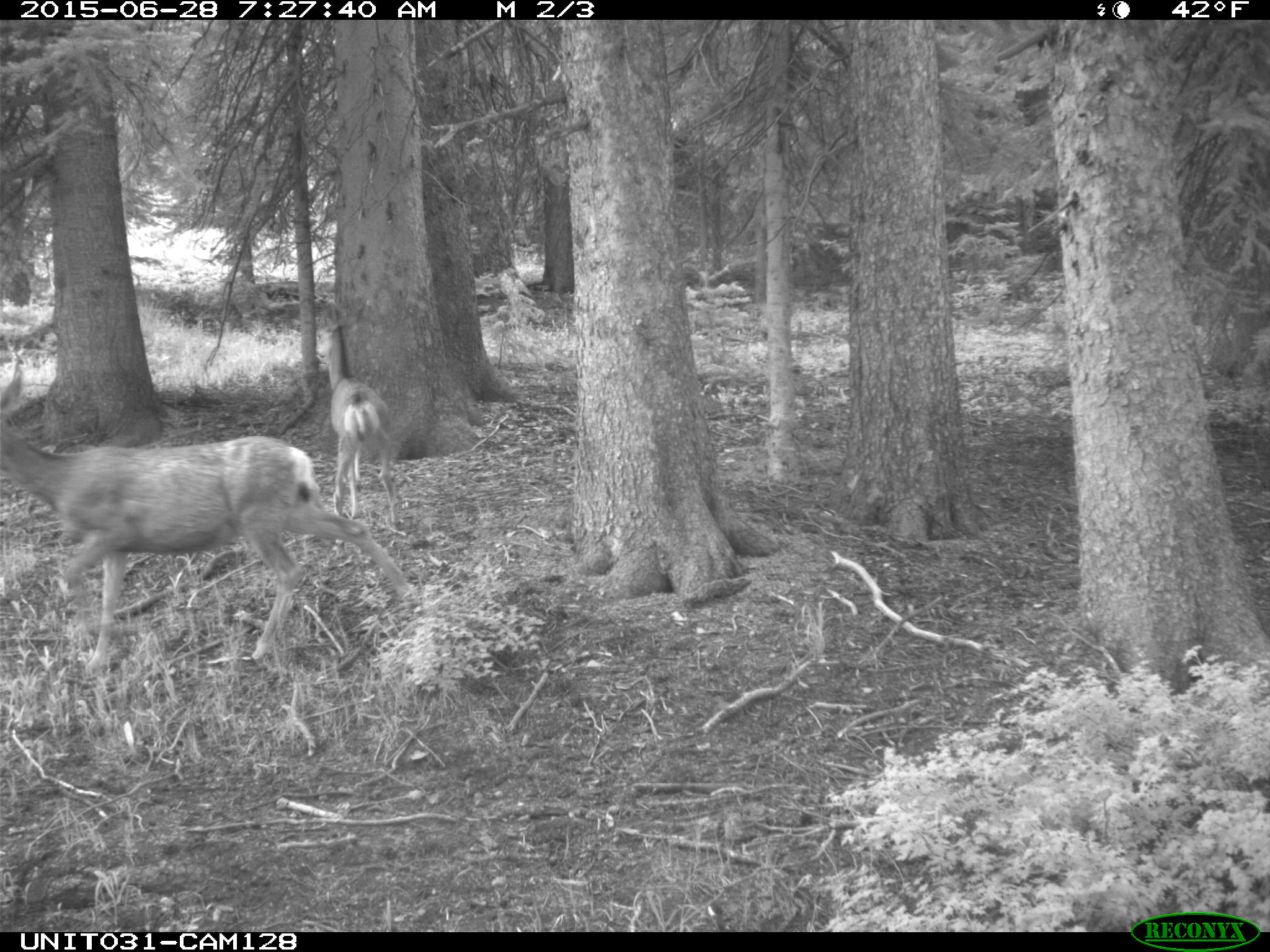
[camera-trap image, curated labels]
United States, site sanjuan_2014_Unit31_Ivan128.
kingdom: Animalia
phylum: Chordata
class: Mammalia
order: Artiodactyla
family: Cervidae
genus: Odocoileus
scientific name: Odocoileus hemionus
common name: mule deer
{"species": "Odocoileus hemionus (mule deer)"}